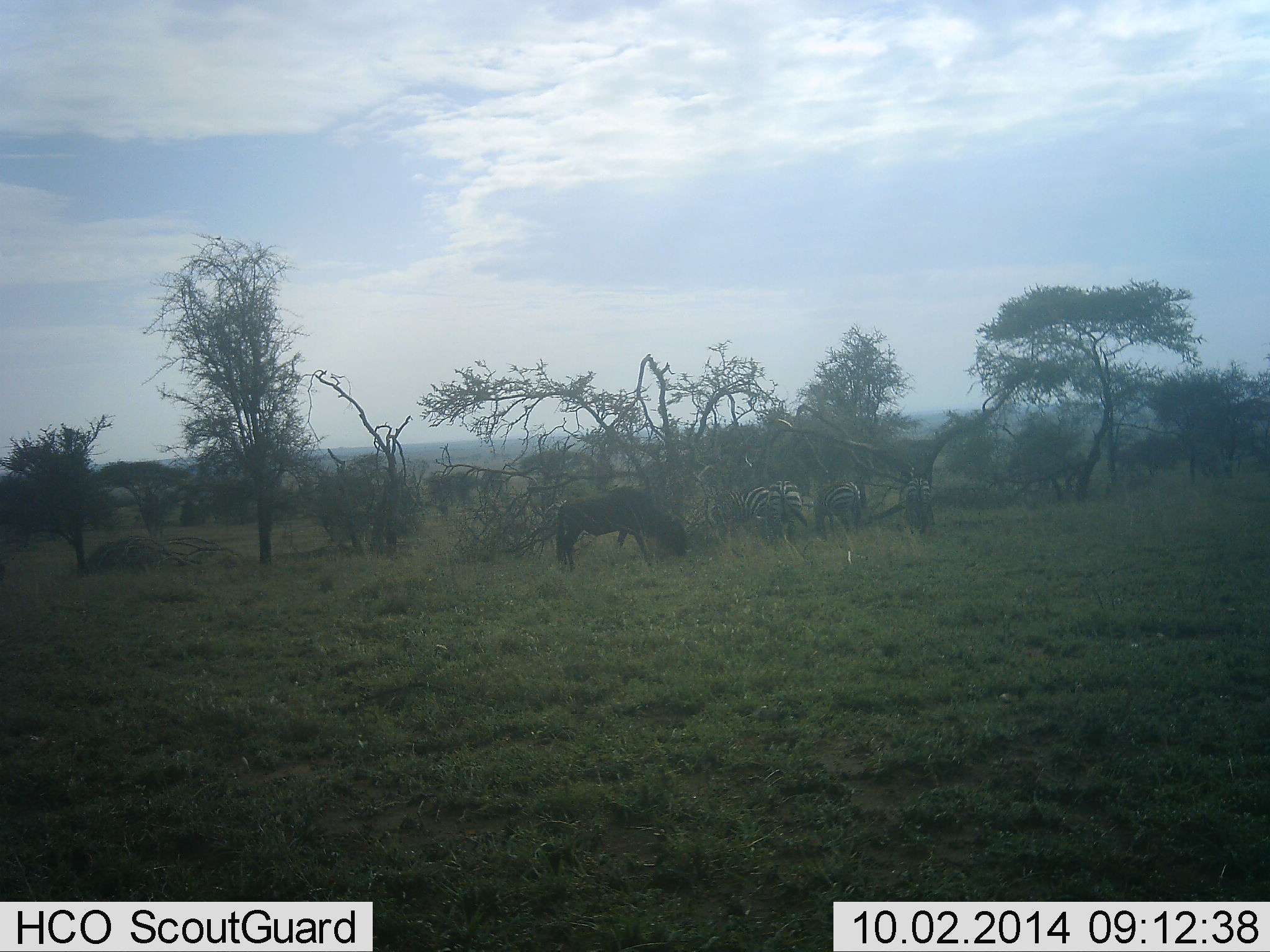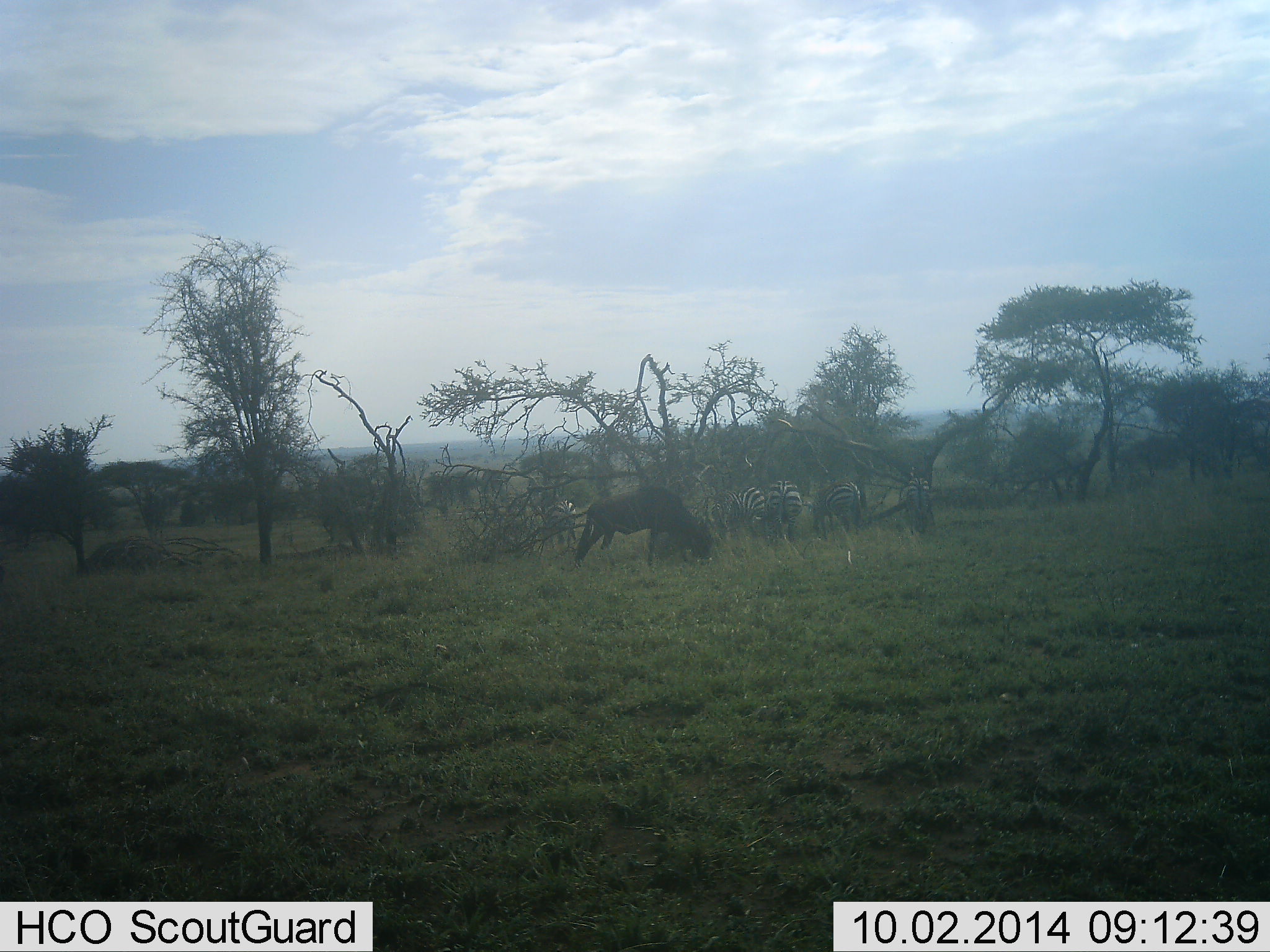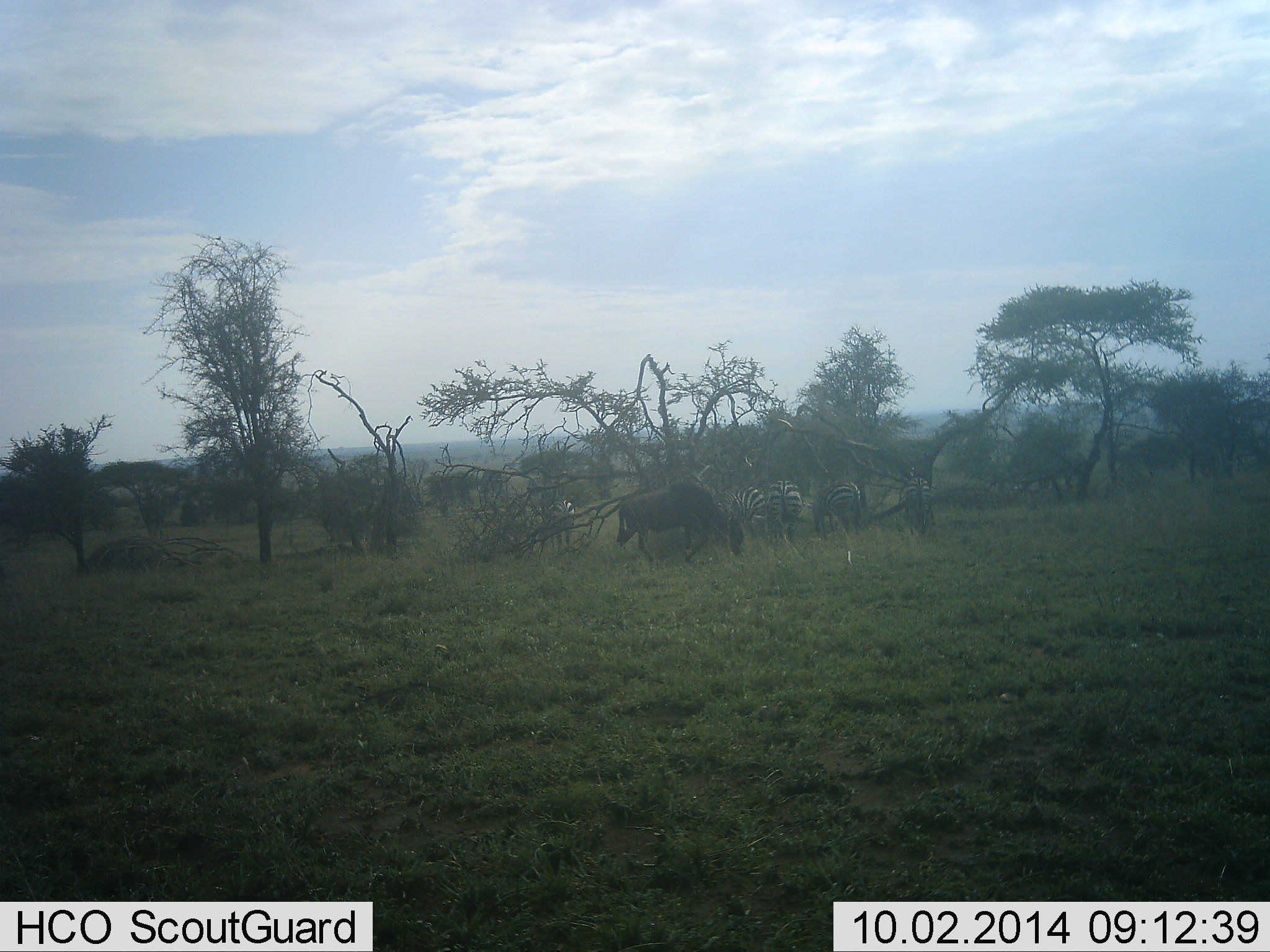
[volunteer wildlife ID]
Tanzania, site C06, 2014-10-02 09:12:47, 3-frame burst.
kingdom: Animalia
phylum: Chordata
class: Mammalia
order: Artiodactyla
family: Bovidae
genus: Connochaetes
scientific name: Connochaetes taurinus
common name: blue wildebeest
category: wildebeest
Wildebeest (blue wildebeest) (Connochaetes taurinus), count 1. Behavior (volunteer vote fractions): standing 18%, resting 0%, moving 55%, interacting 0%. Young present (vote fraction): 0%. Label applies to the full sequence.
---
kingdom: Animalia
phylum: Chordata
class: Mammalia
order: Perissodactyla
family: Equidae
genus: Equus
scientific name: Equus quagga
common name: plains zebra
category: zebra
Zebra (plains zebra) (Equus quagga), count 5. Behavior (volunteer vote fractions): standing 36%, resting 0%, moving 0%, interacting 0%. Young present (vote fraction): 0%. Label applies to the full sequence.